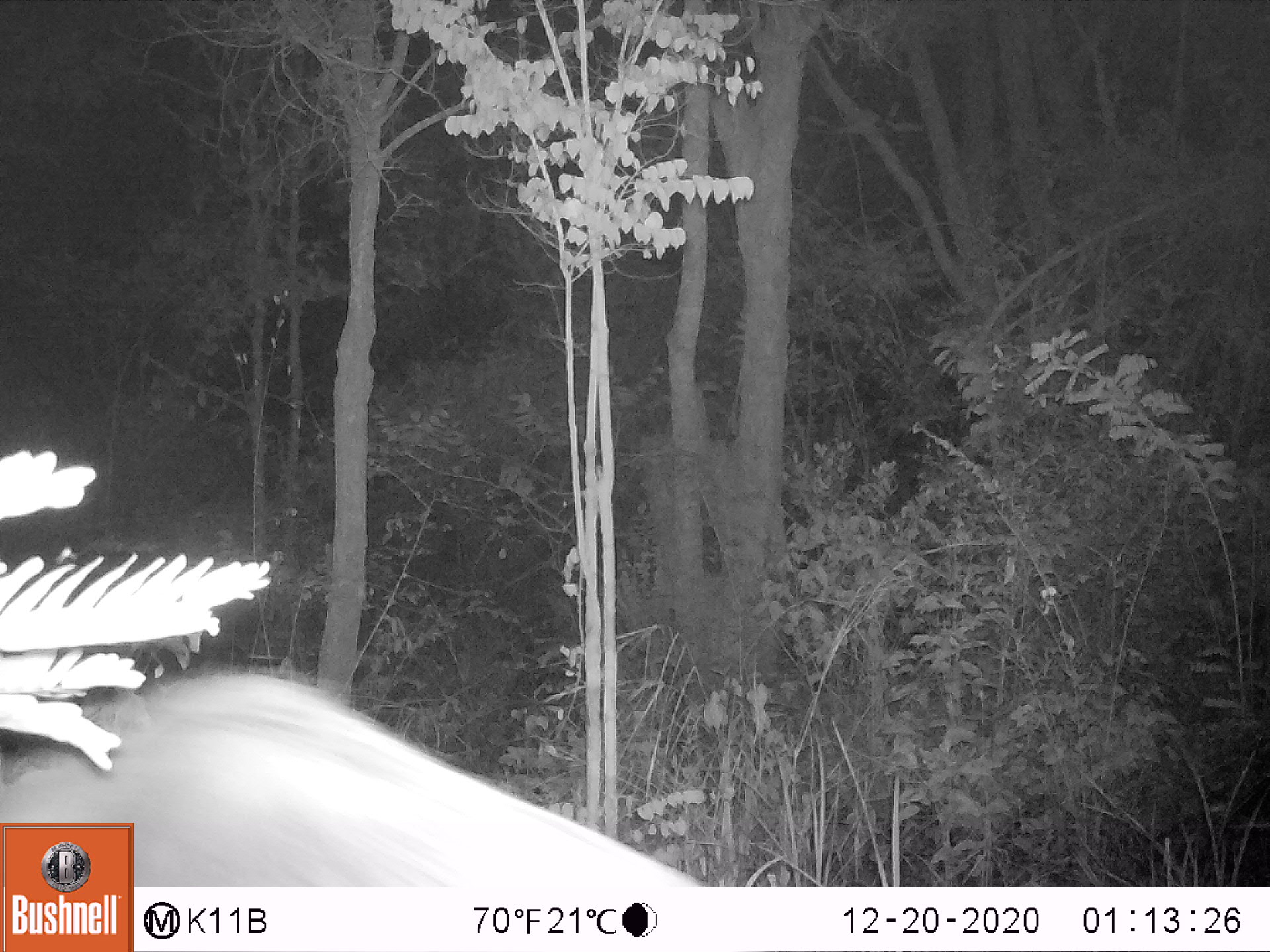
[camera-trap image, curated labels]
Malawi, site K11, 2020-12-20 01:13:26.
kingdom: Animalia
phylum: Chordata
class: Mammalia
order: Artiodactyla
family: Suidae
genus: Potamochoerus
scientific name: Potamochoerus larvatus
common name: bushpig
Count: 1.